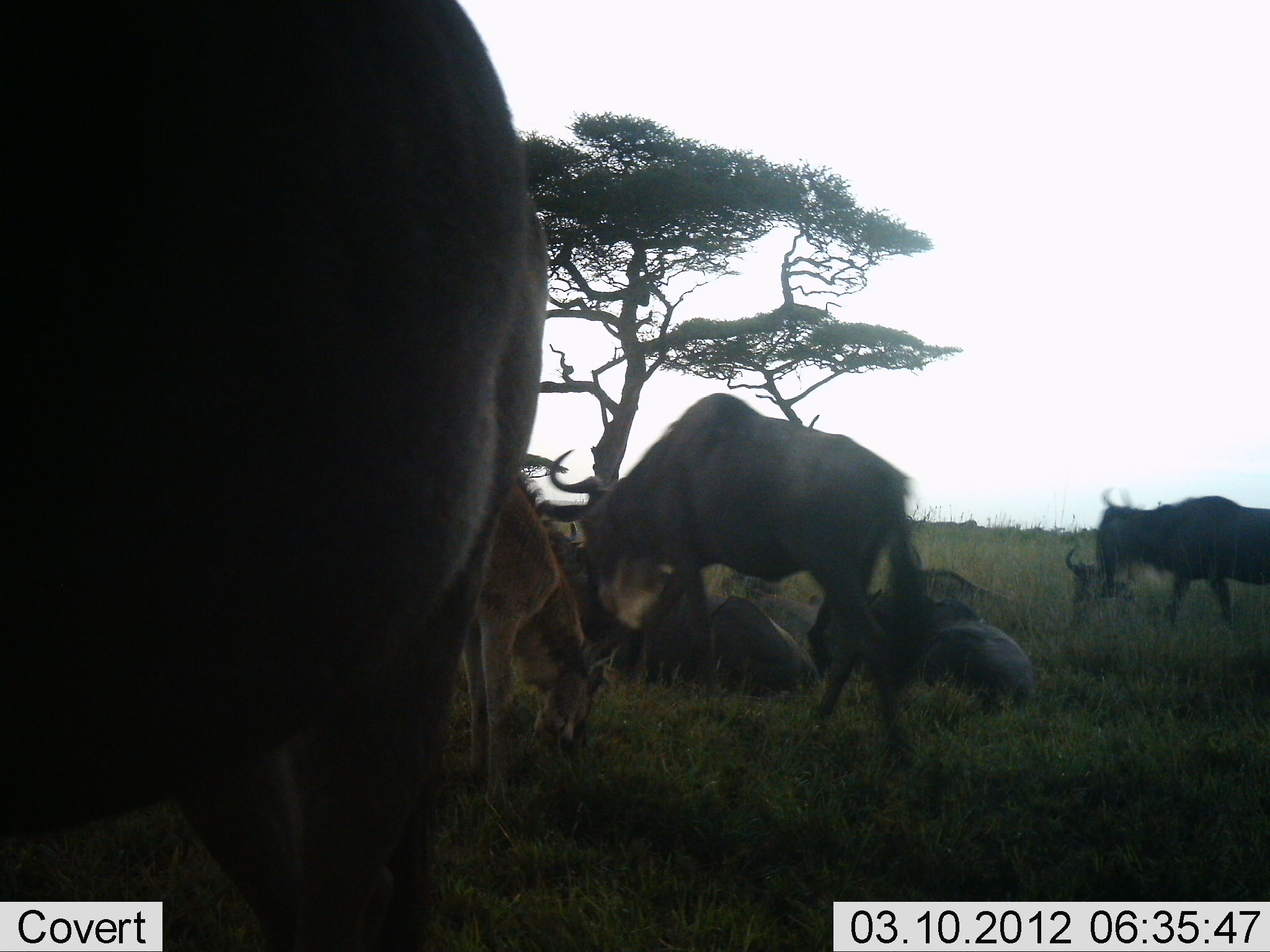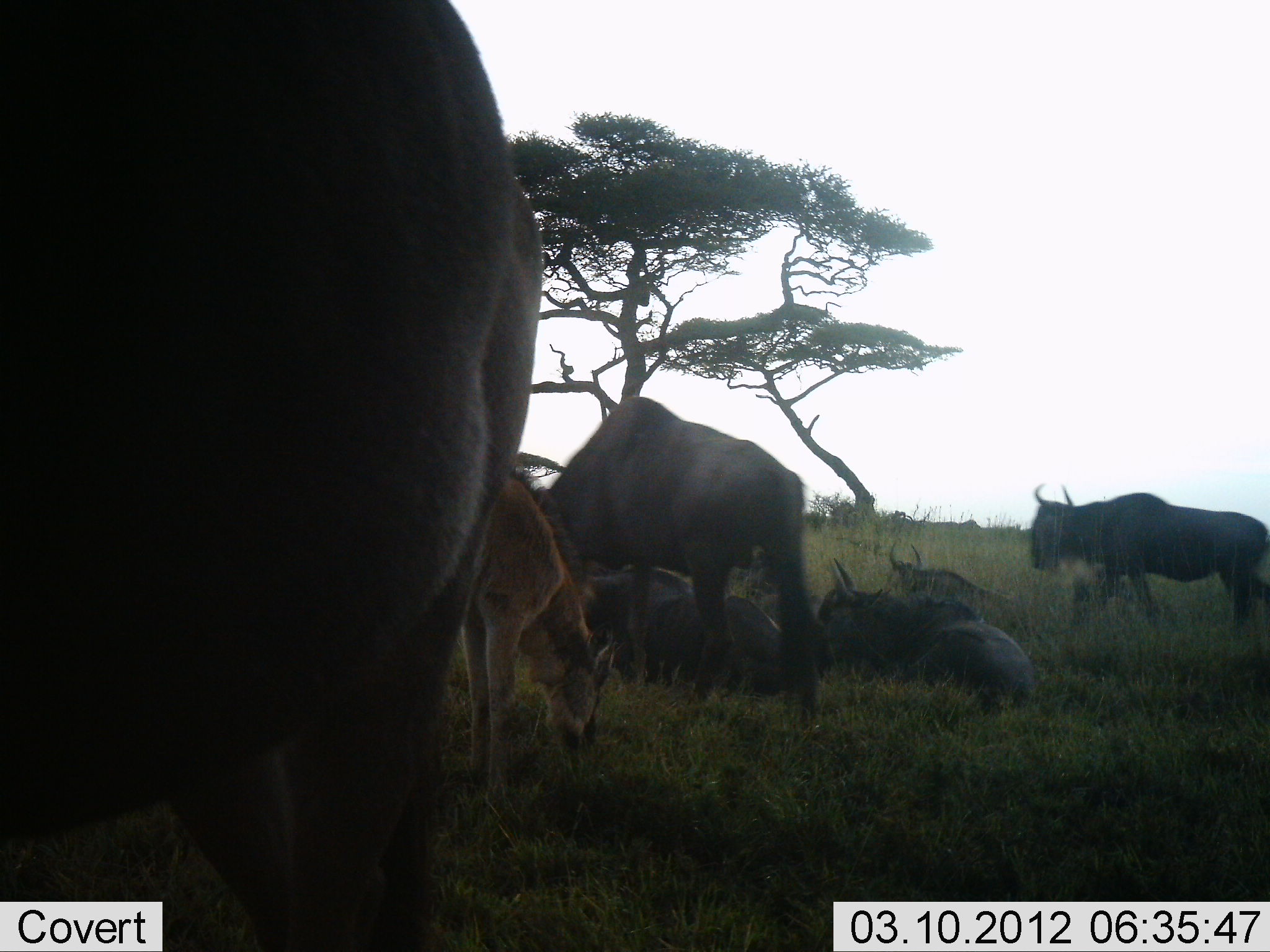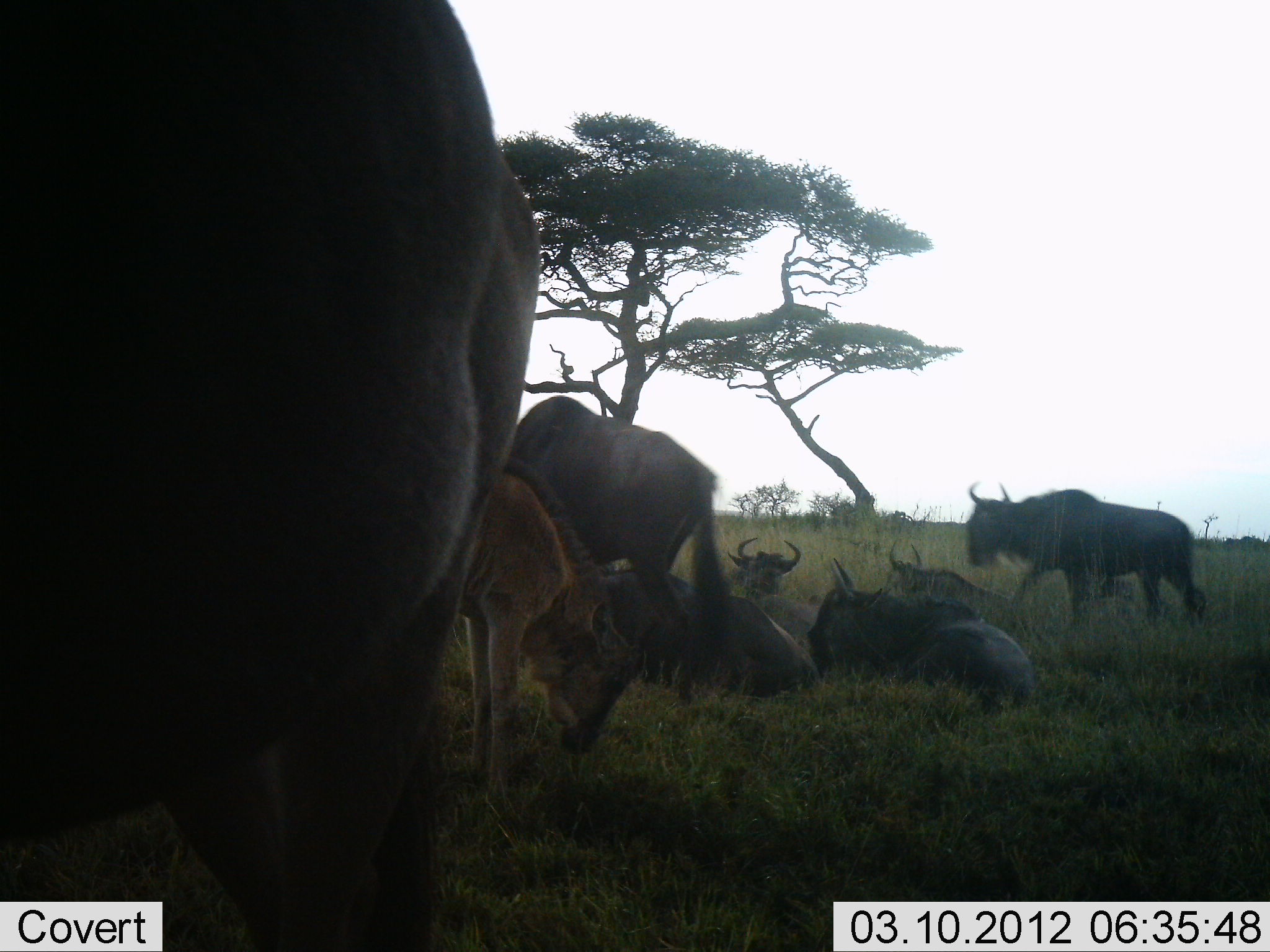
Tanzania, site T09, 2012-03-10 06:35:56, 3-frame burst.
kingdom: Animalia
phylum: Chordata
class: Mammalia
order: Artiodactyla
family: Bovidae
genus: Connochaetes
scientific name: Connochaetes taurinus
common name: blue wildebeest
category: wildebeest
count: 8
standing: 74%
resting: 100%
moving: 53%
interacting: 5%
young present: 68%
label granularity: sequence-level